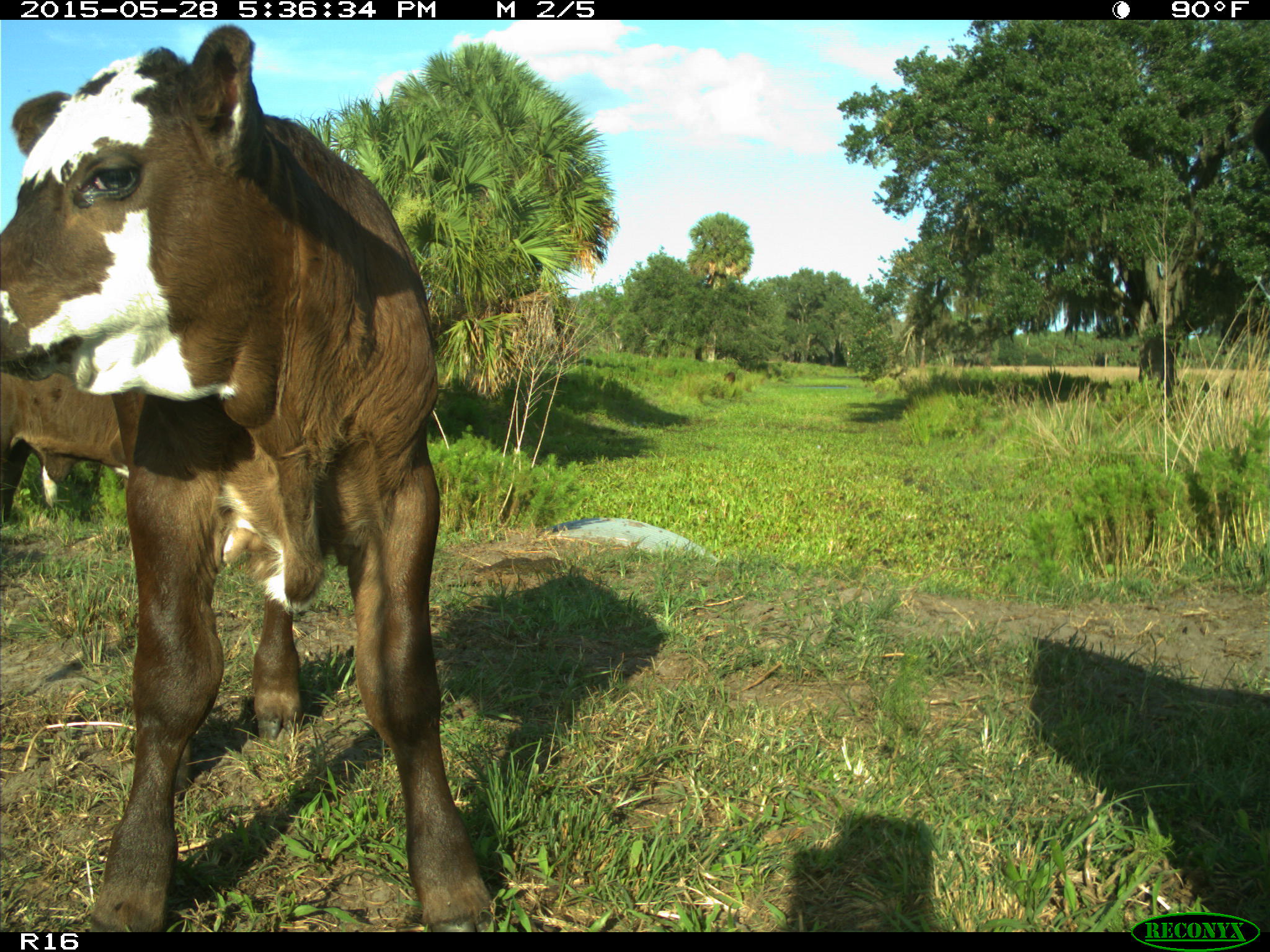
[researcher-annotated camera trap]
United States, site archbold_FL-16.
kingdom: Animalia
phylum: Chordata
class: Mammalia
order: Artiodactyla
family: Bovidae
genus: Bos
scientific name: Bos taurus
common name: domestic cow